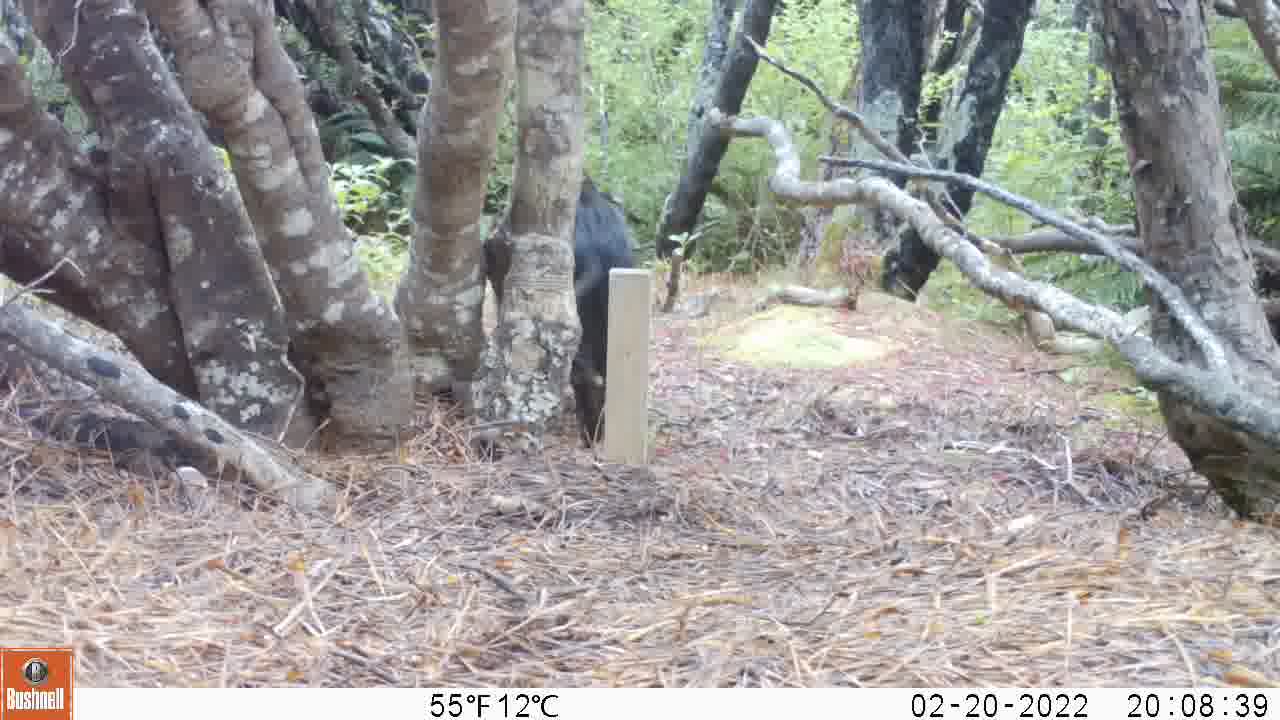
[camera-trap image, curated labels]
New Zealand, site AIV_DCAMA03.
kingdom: Animalia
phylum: Chordata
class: Mammalia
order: Artiodactyla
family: Suidae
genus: Sus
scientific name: Sus scrofa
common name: pig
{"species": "pig (Sus scrofa)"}